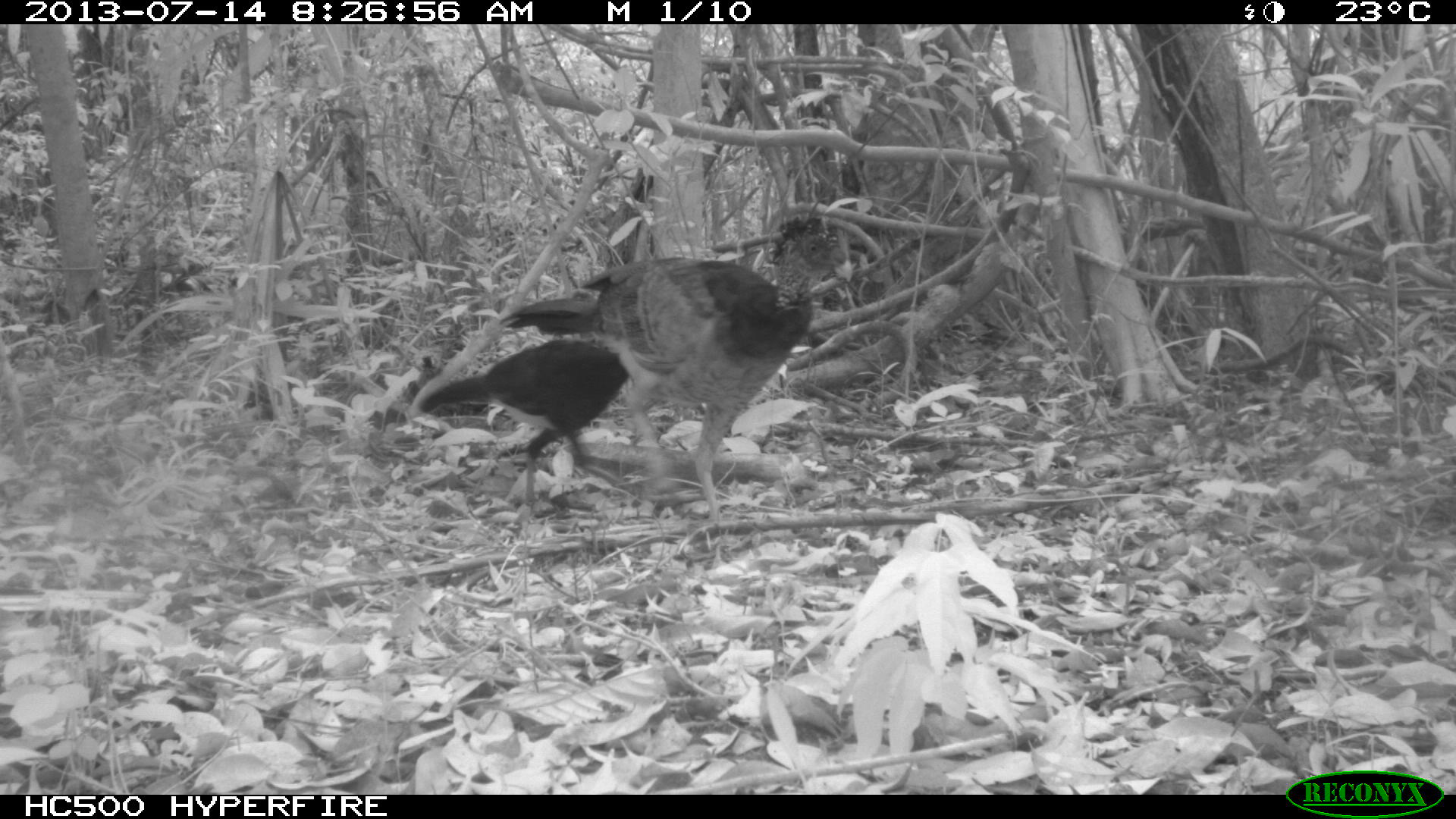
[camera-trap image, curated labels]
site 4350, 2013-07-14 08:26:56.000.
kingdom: Animalia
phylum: Chordata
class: Aves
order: Galliformes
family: Cracidae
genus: Crax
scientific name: Crax rubra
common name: great curassow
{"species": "Crax rubra (great curassow)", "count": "2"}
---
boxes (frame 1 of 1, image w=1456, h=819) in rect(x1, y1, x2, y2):
crax rubra: rect(498, 216, 854, 557); rect(418, 337, 630, 508)